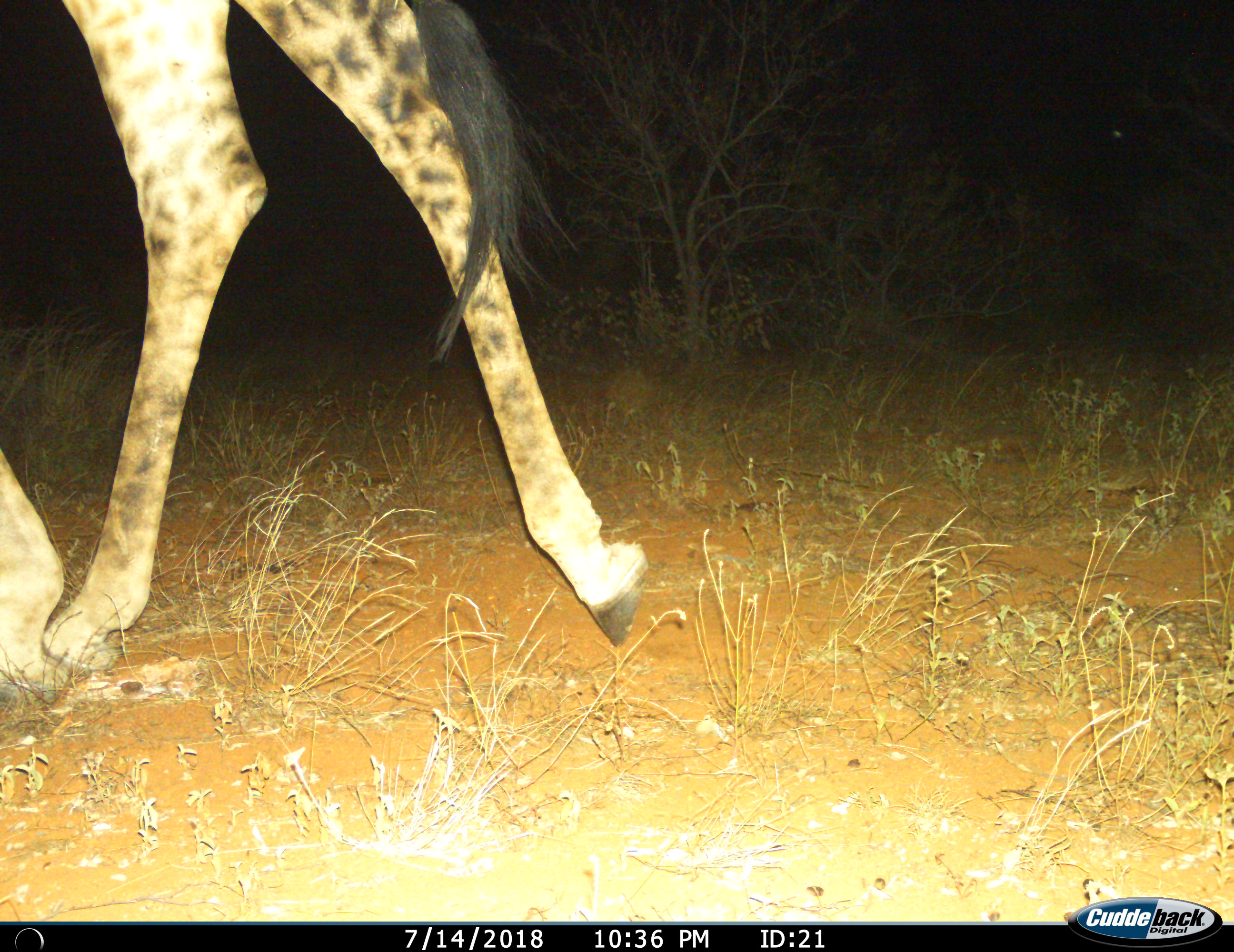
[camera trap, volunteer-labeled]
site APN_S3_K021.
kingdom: Animalia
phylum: Chordata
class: Mammalia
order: Artiodactyla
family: Giraffidae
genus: Giraffa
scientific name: Giraffa camelopardalis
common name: giraffe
Giraffe (Giraffa camelopardalis), count 1. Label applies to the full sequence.